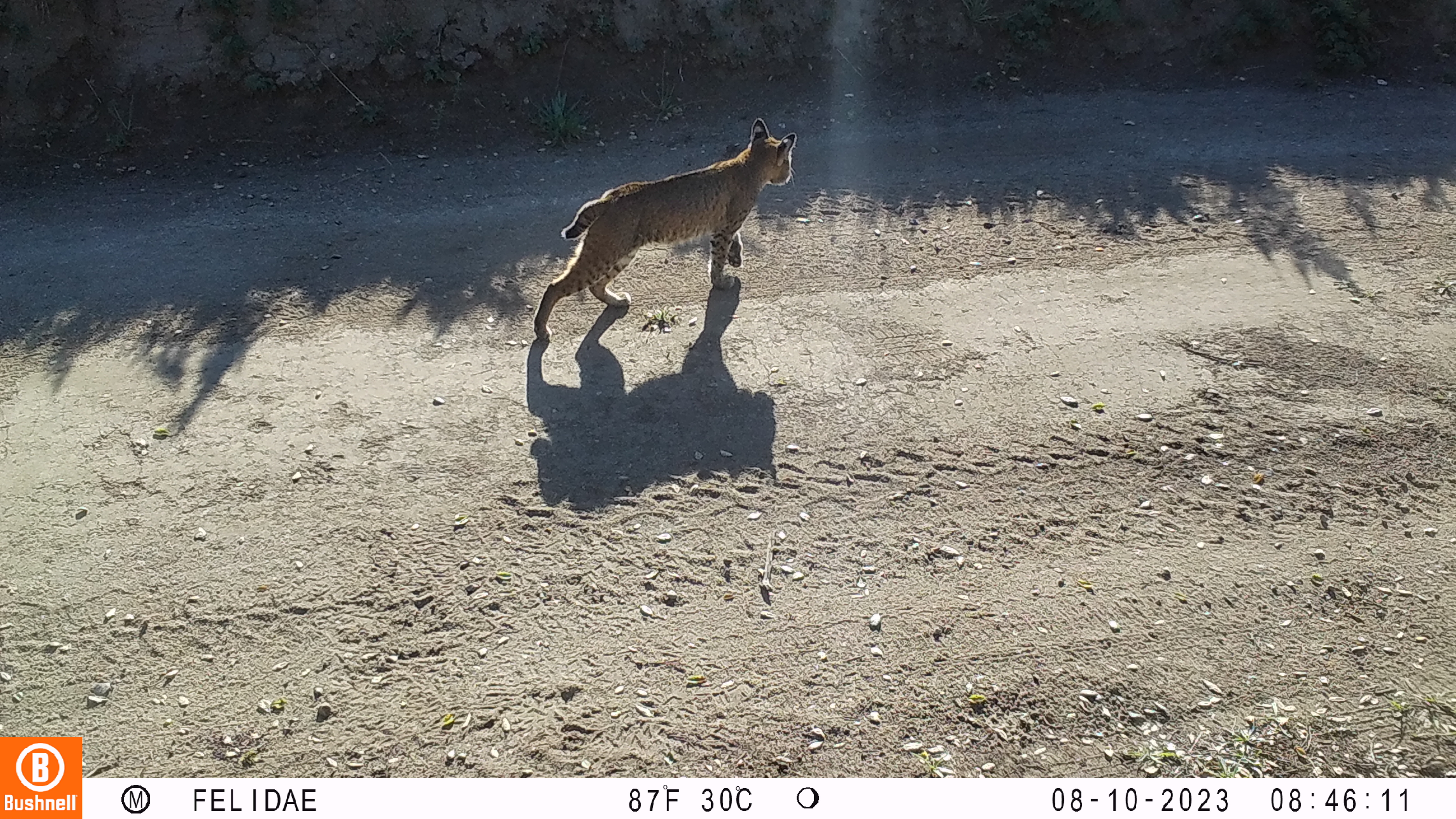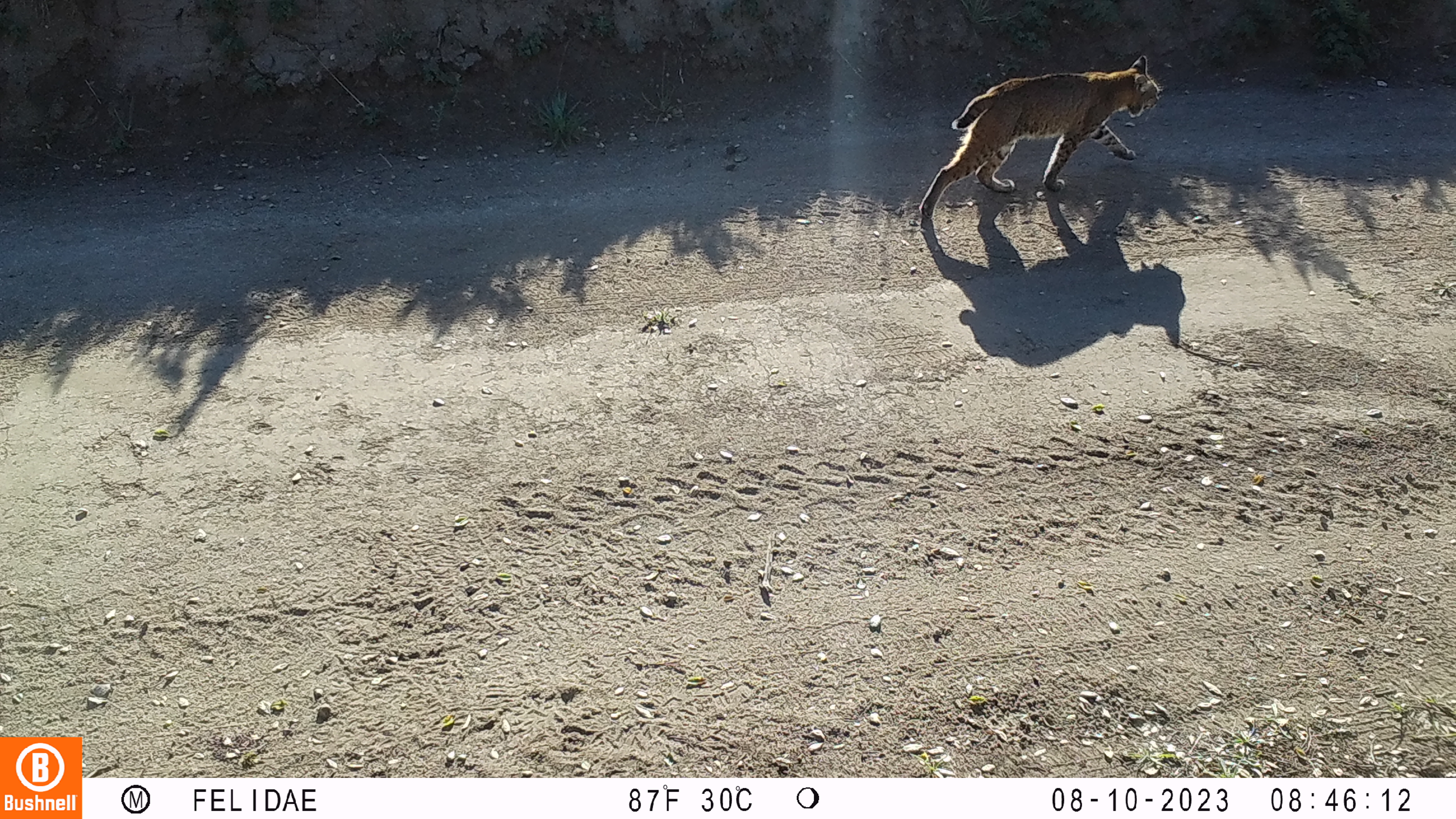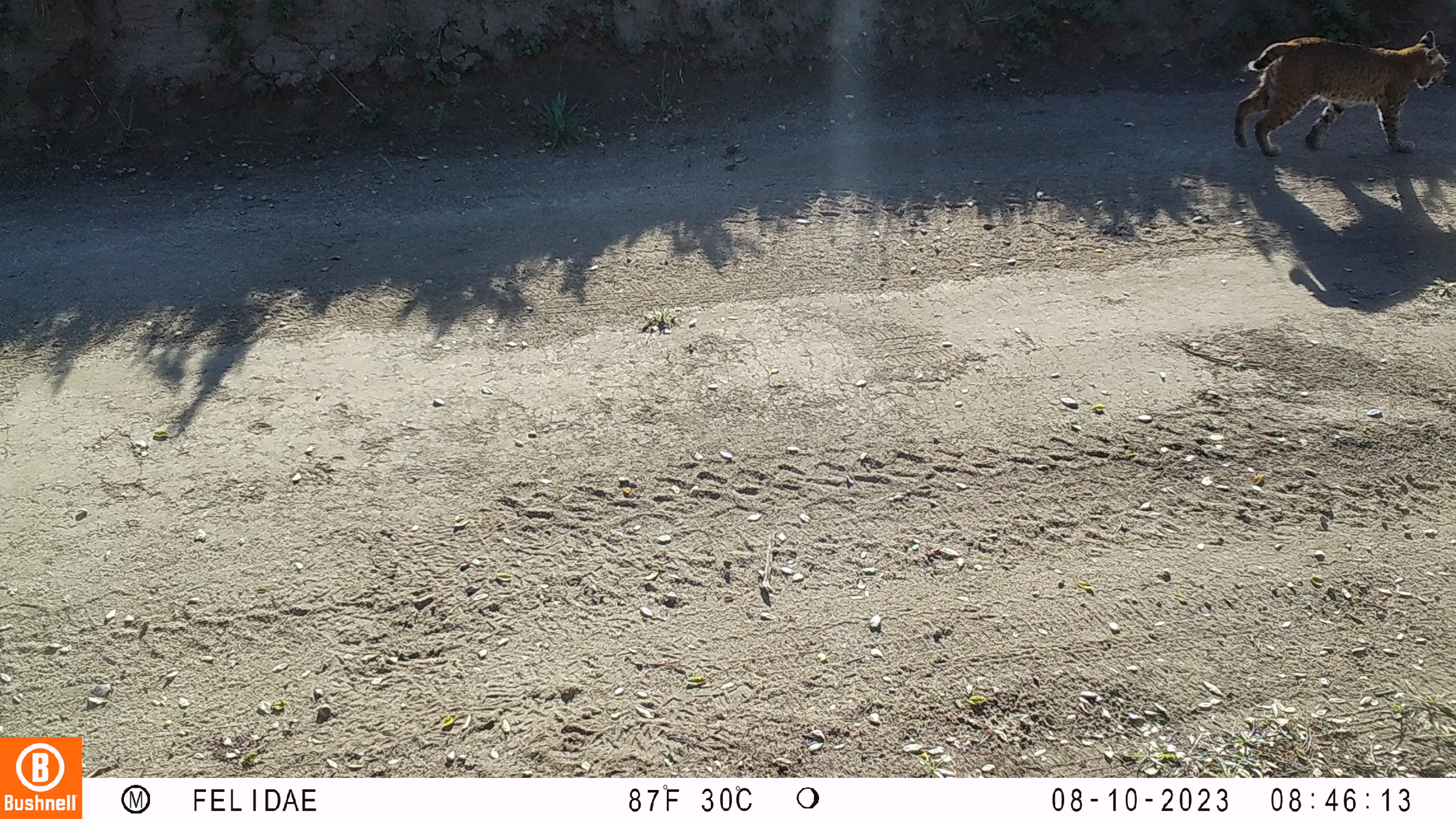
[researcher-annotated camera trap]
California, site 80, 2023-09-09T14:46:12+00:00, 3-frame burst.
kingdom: Animalia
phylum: Chordata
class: Mammalia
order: Carnivora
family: Felidae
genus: Lynx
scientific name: Lynx rufus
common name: bobcat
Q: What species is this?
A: Bobcat (Lynx rufus).